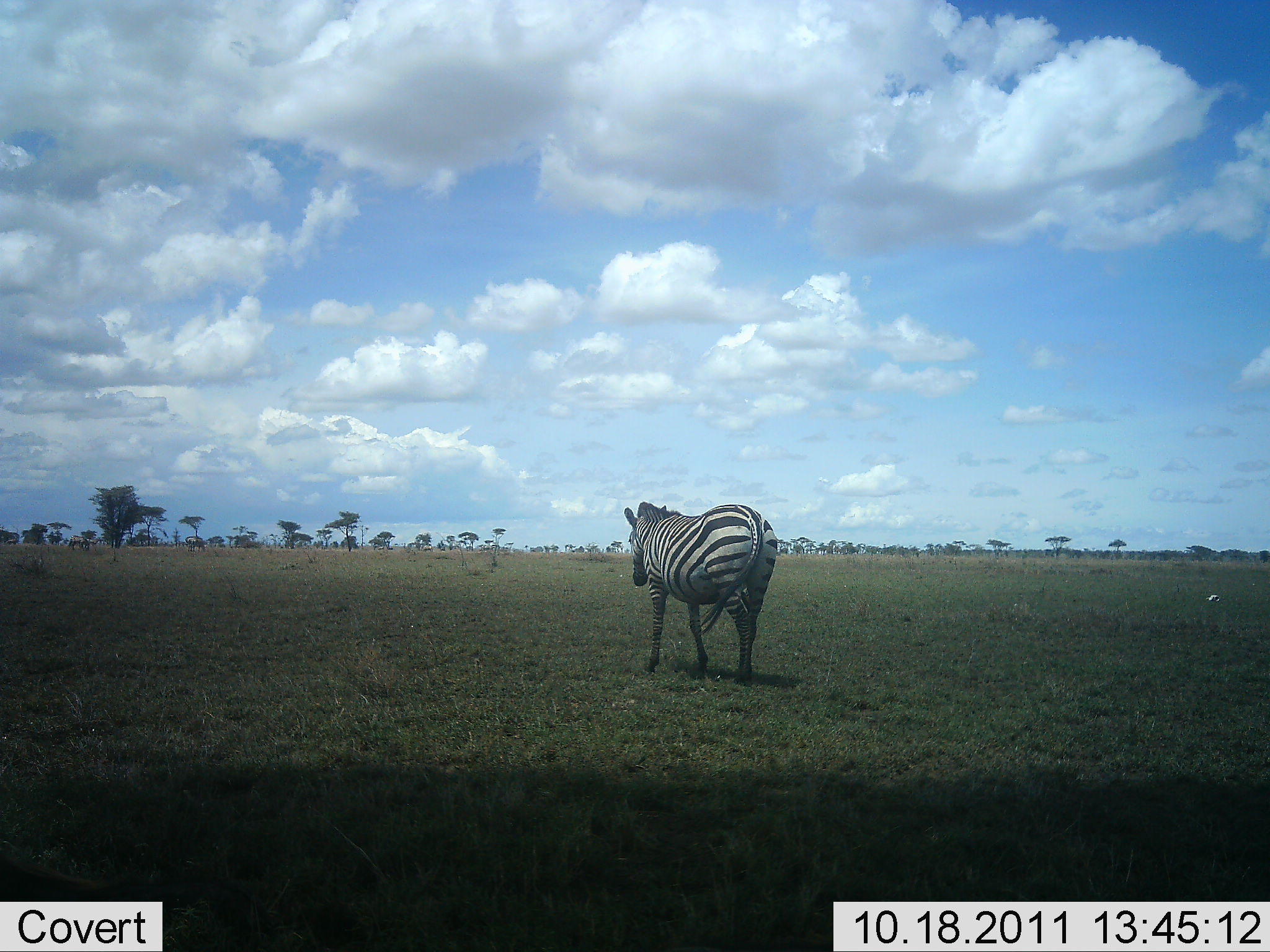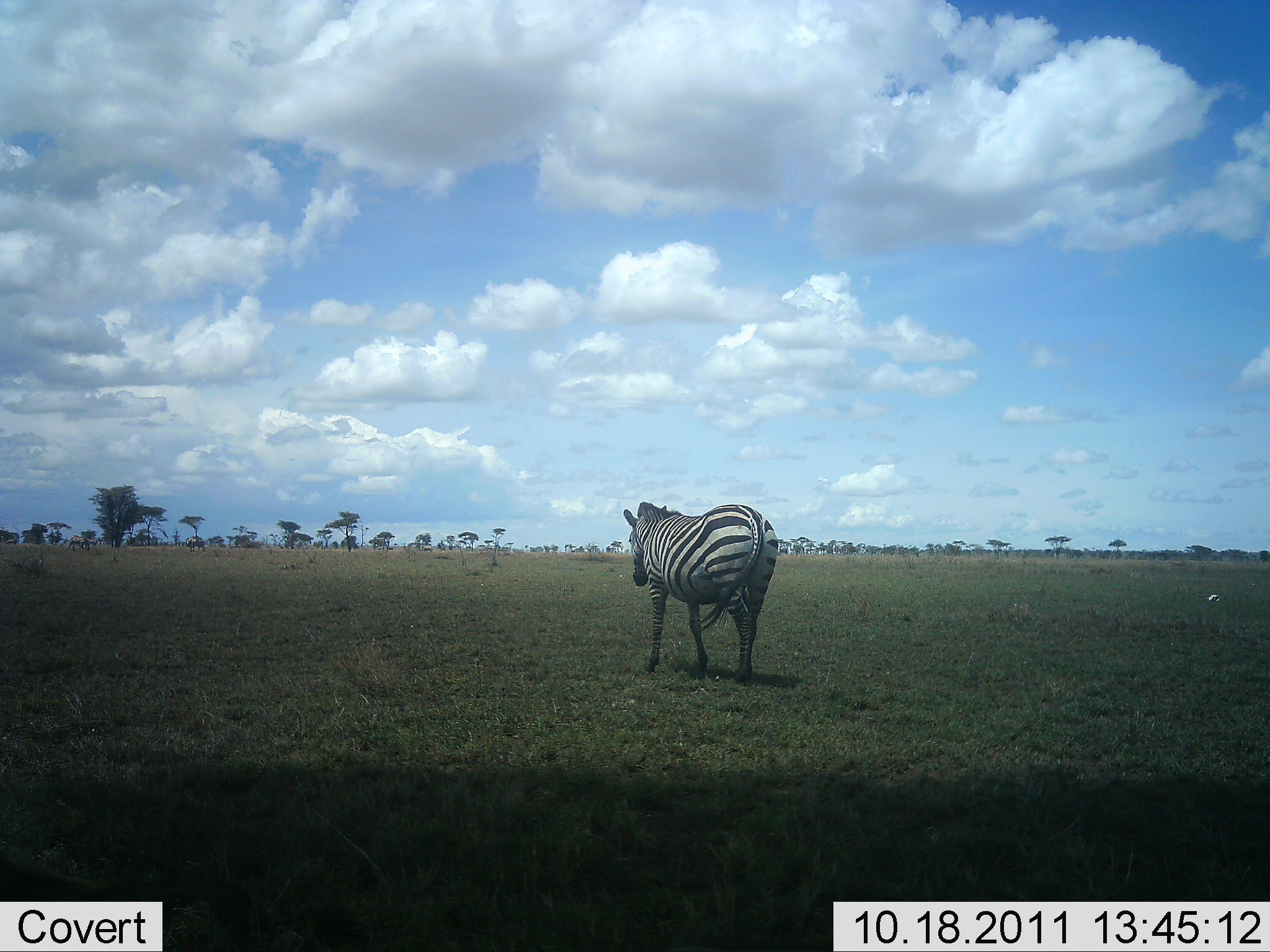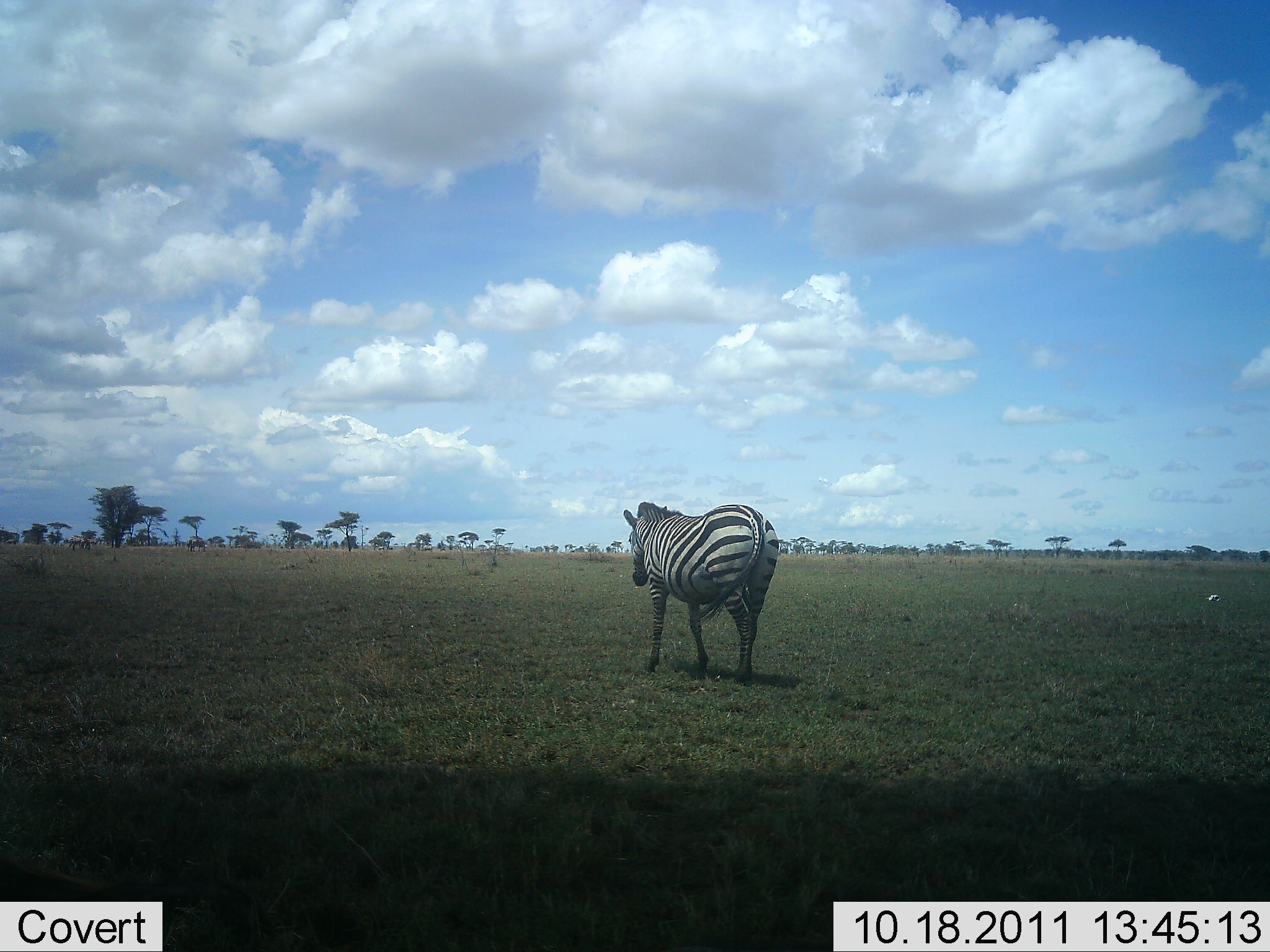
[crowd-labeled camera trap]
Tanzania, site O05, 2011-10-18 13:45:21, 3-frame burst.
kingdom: Animalia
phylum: Chordata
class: Mammalia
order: Perissodactyla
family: Equidae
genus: Equus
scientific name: Equus quagga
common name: plains zebra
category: zebra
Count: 1.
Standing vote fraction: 88%.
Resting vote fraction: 6%.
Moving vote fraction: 12%.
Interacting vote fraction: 0%.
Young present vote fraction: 0%.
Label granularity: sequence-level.